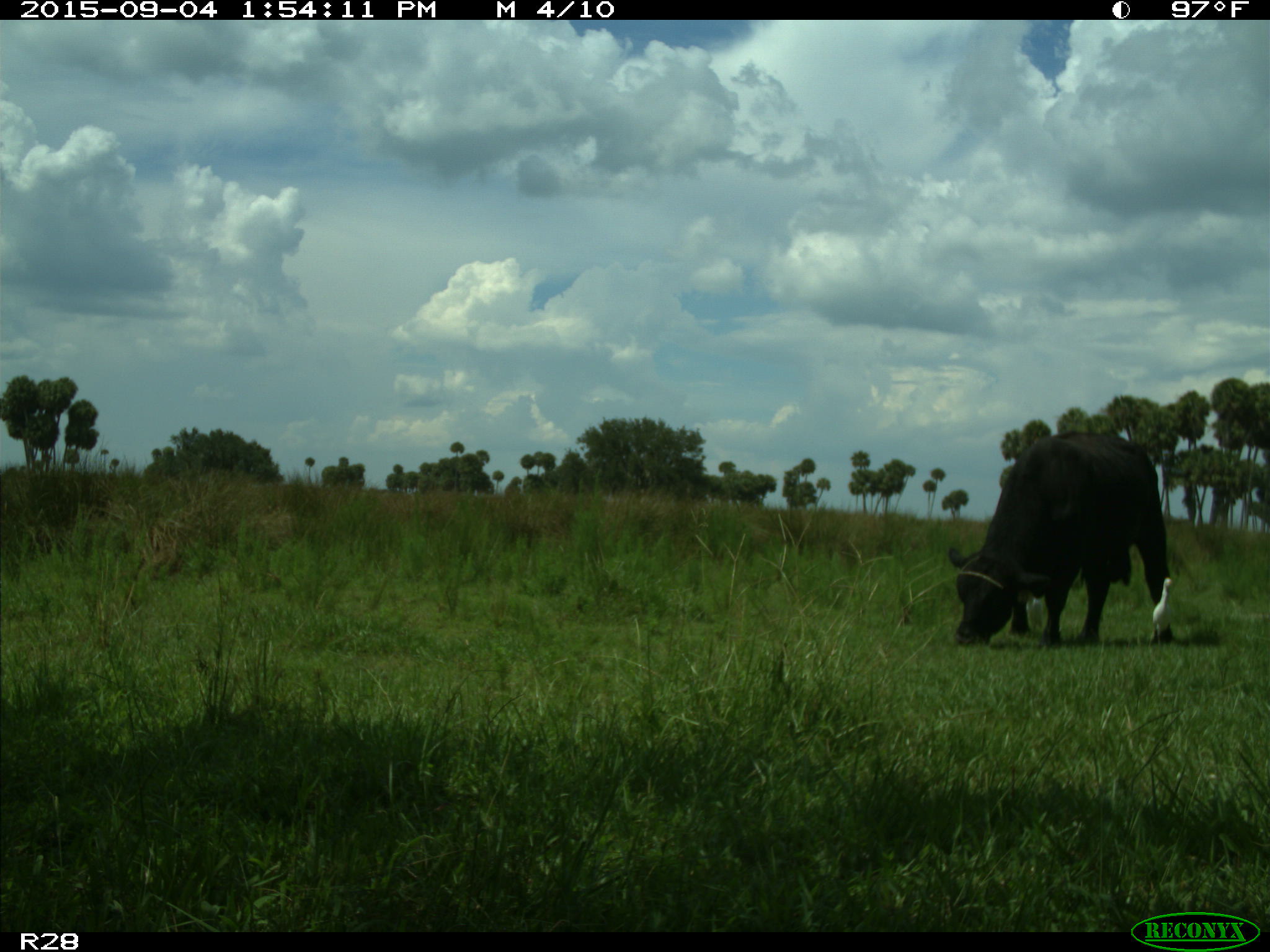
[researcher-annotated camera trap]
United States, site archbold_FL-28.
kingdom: Animalia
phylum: Chordata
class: Mammalia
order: Artiodactyla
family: Bovidae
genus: Bos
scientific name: Bos taurus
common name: domestic cow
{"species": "Bos taurus (domestic cow)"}